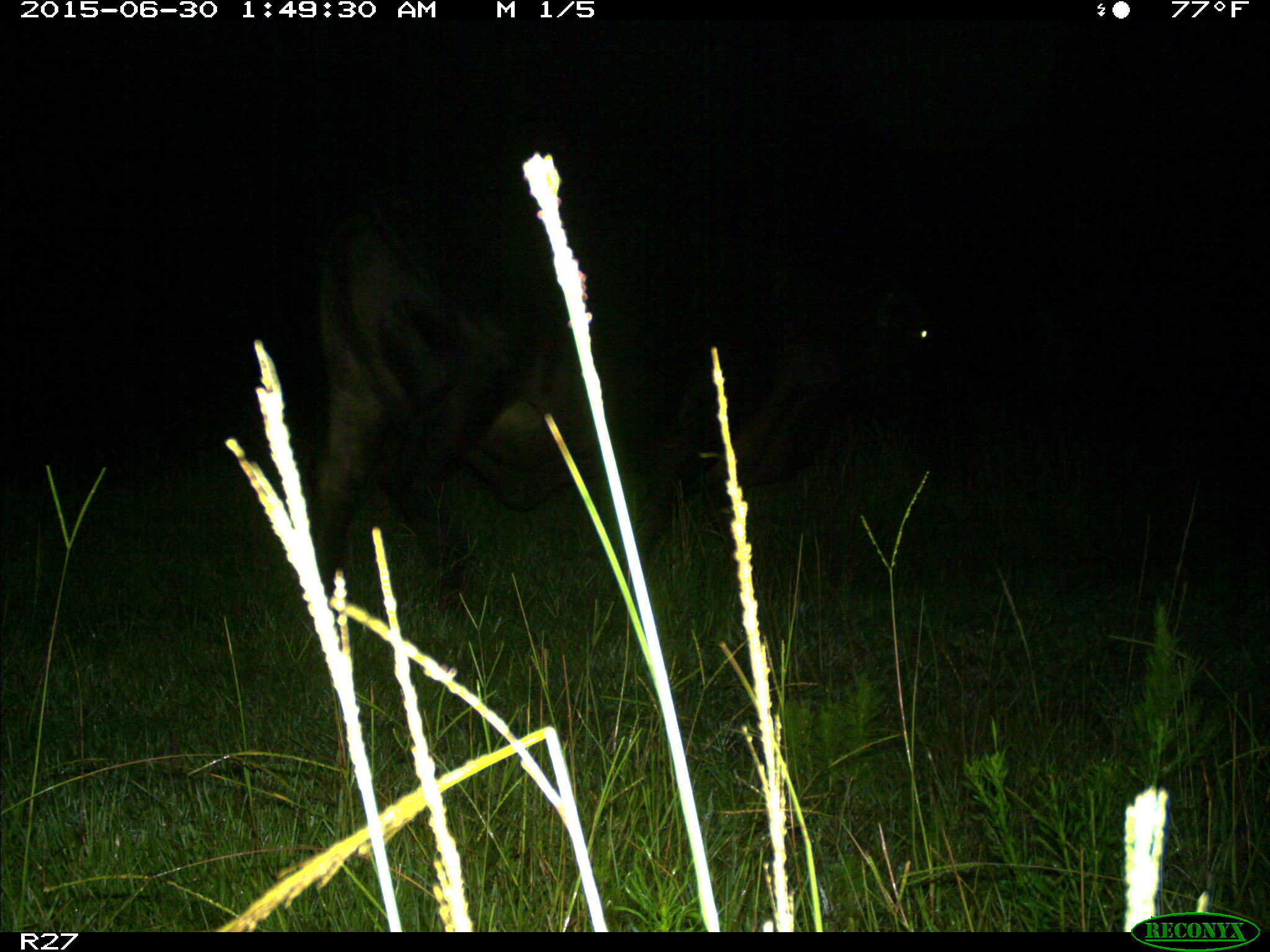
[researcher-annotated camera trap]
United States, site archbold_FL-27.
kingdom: Animalia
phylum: Chordata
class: Mammalia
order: Artiodactyla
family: Bovidae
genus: Bos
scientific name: Bos taurus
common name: domestic cow